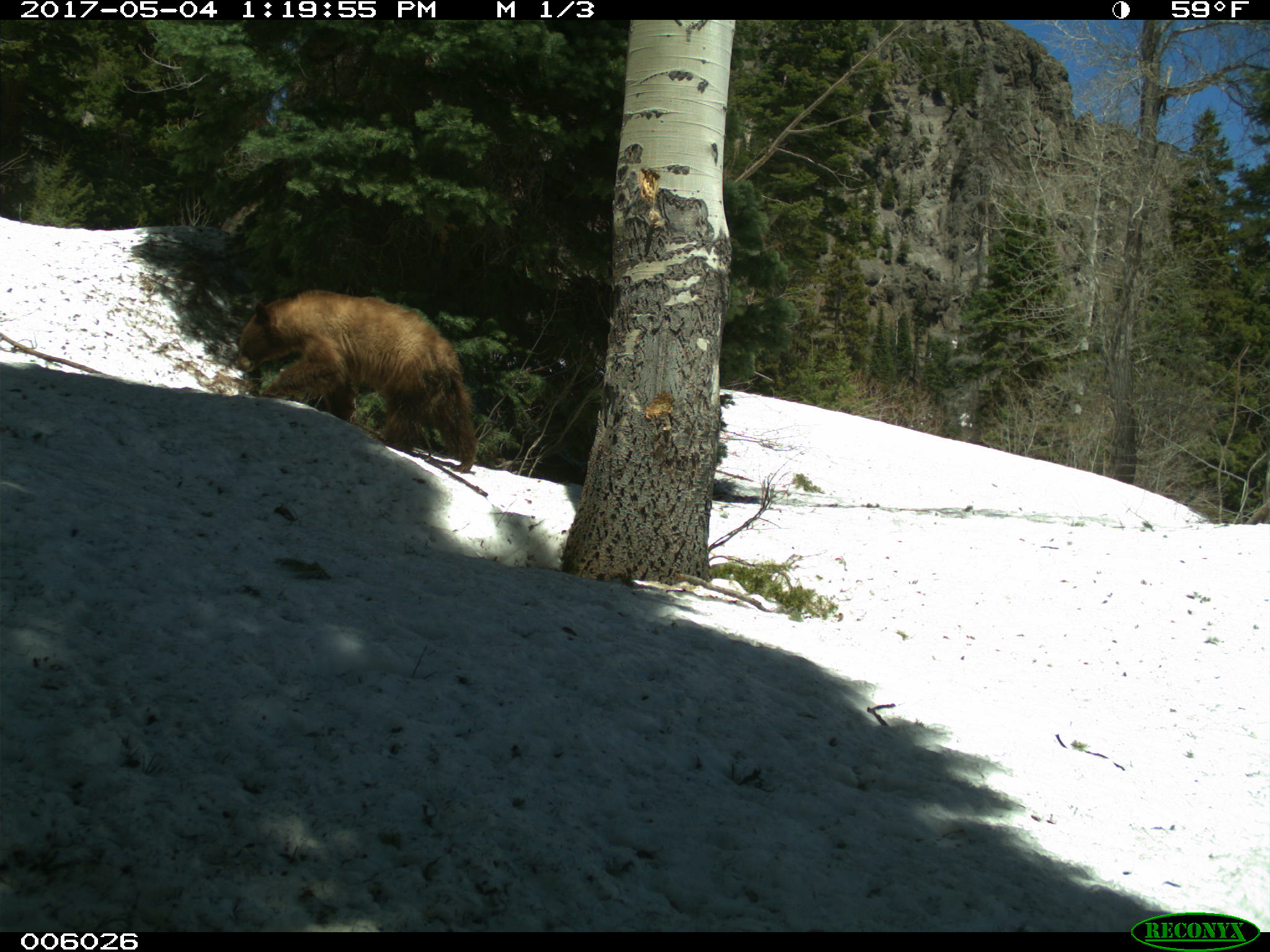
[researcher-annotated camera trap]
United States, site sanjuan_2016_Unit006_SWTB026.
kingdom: Animalia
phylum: Chordata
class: Mammalia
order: Carnivora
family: Ursidae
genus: Ursus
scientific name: Ursus americanus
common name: american black bear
Ursus americanus (american black bear).